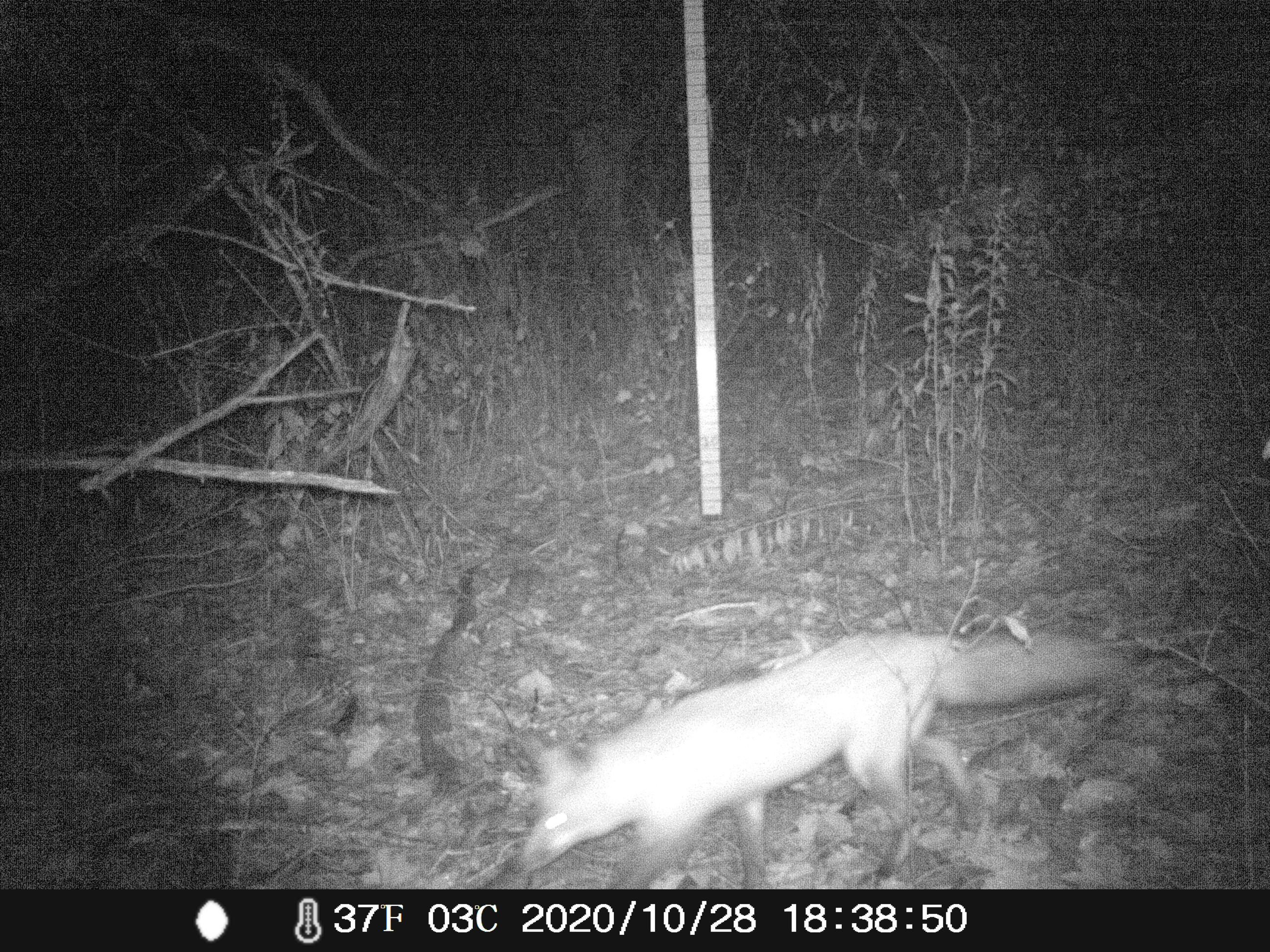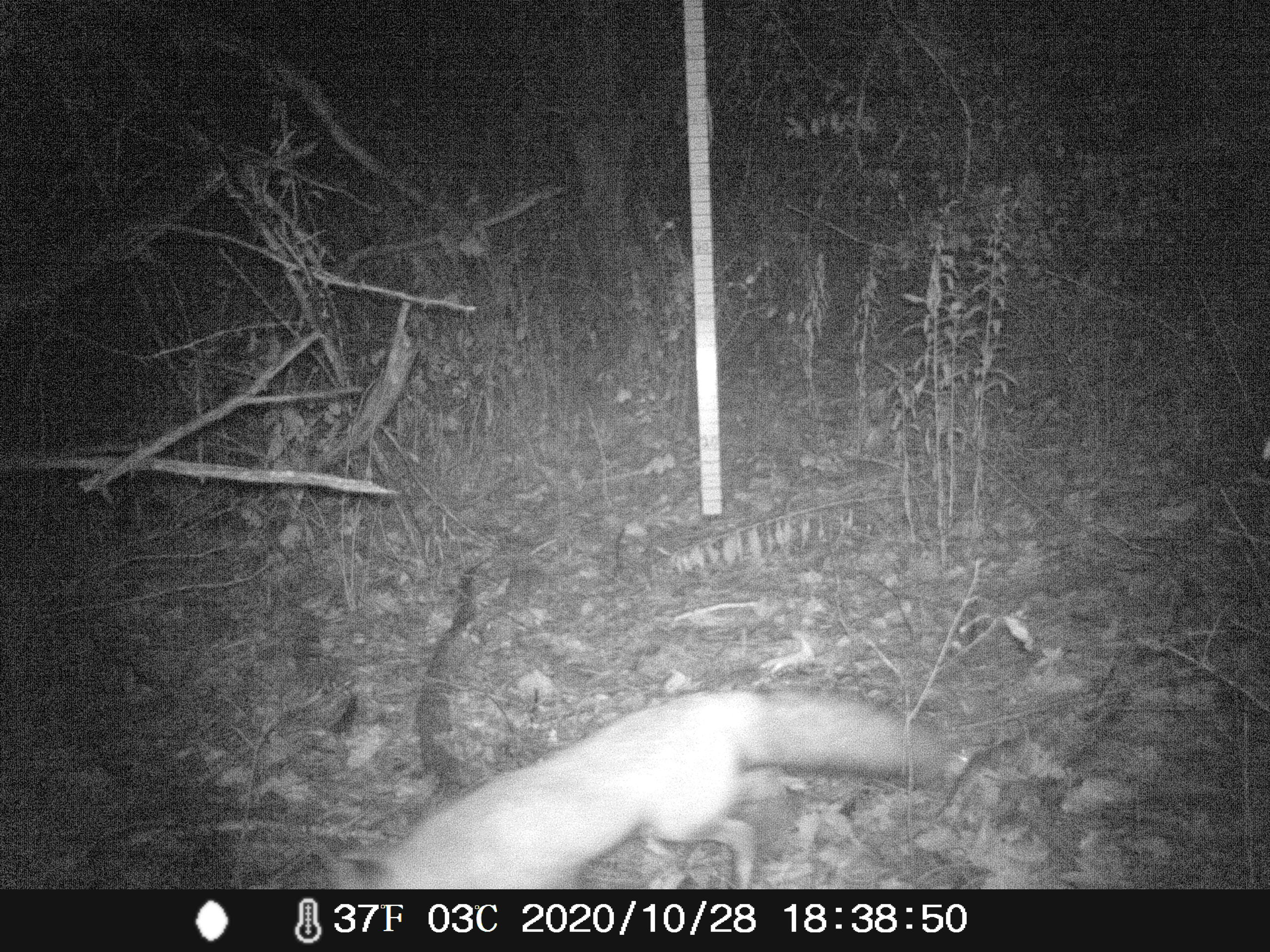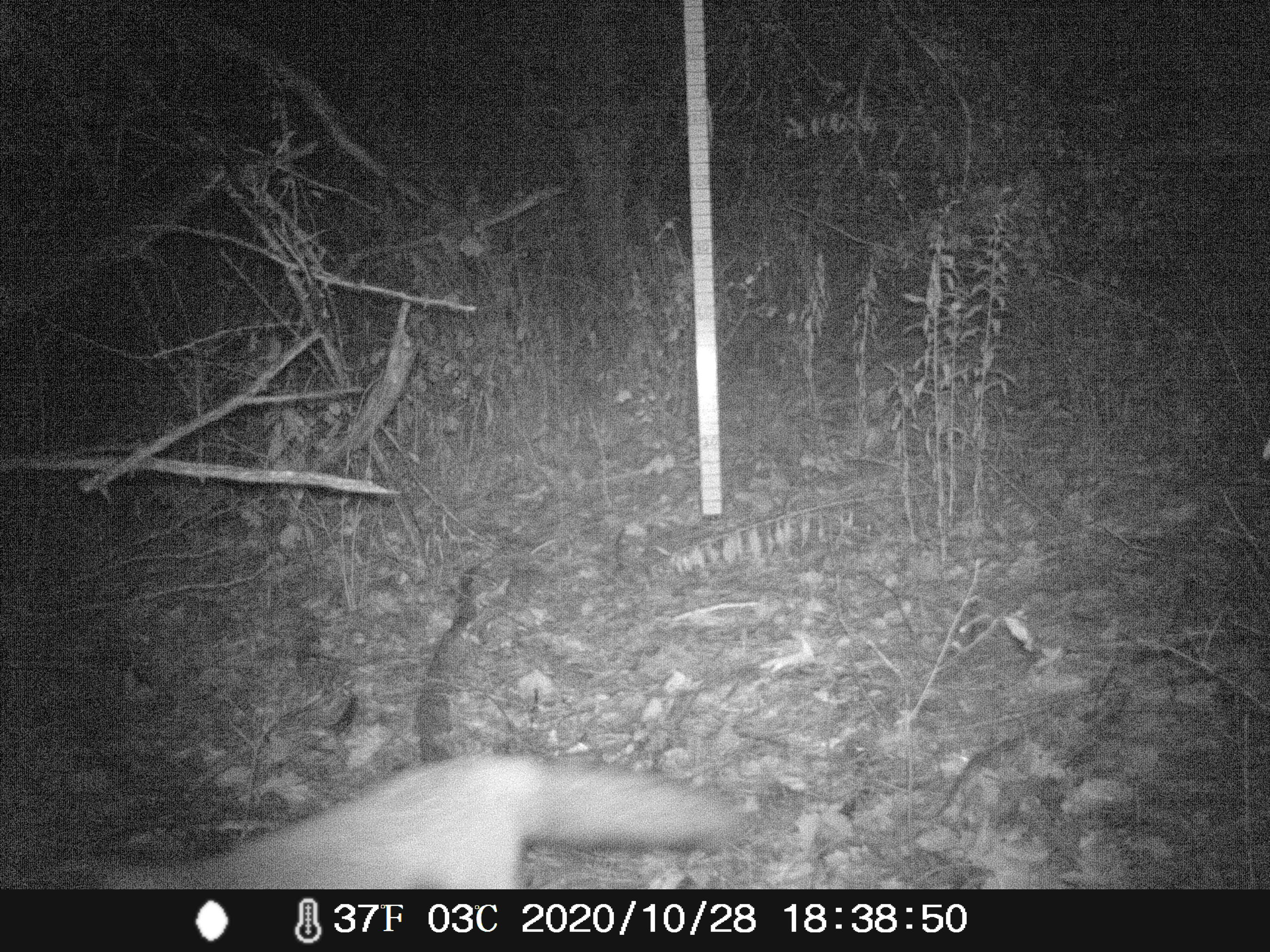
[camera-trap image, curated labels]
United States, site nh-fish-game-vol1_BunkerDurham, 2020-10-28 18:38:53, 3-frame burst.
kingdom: Animalia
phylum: Chordata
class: Mammalia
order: Carnivora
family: Canidae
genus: Vulpes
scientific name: Vulpes vulpes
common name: red fox